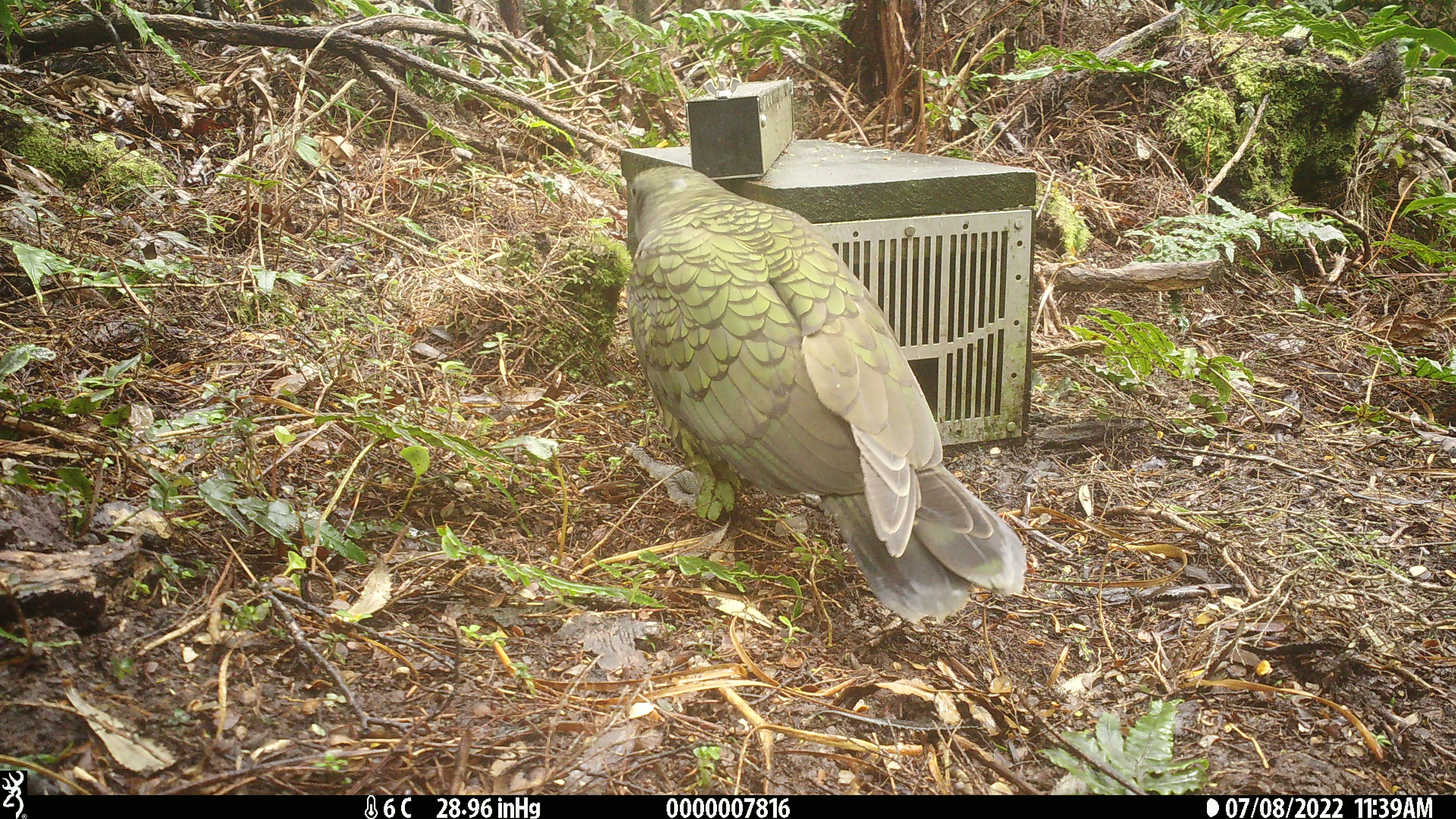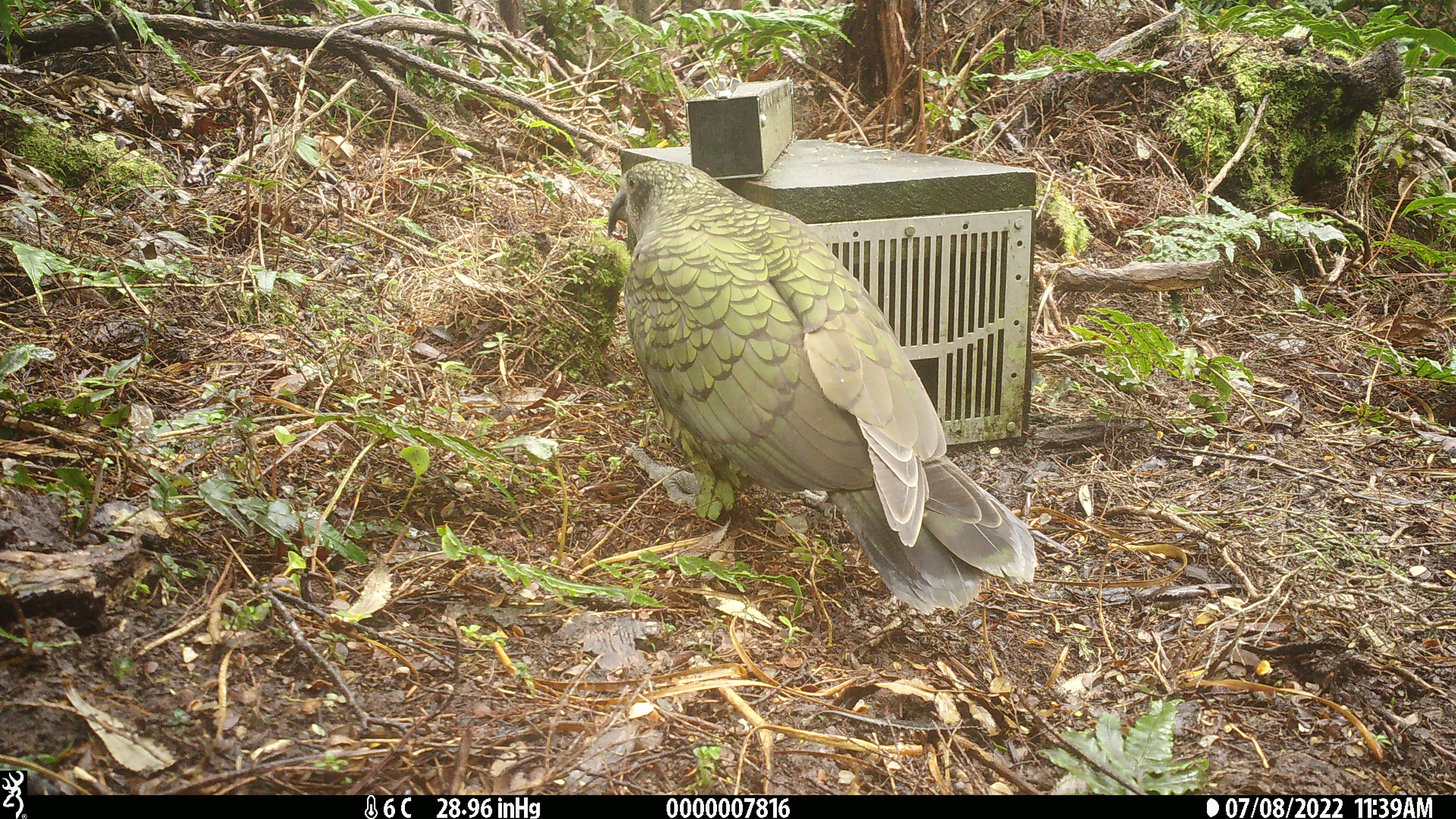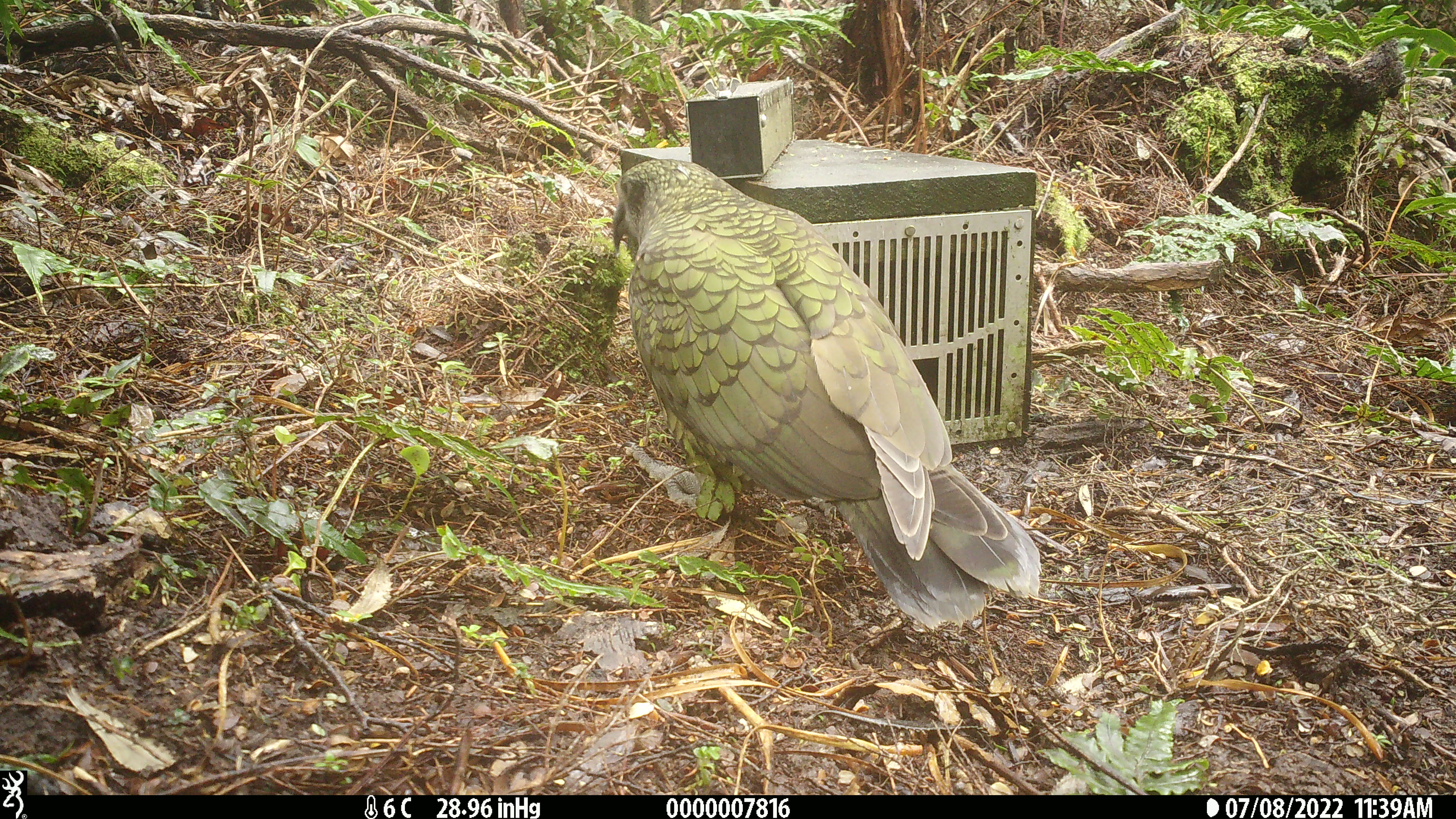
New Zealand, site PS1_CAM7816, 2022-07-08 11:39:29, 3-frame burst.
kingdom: Animalia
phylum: Chordata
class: Aves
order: Psittaciformes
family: Strigopidae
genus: Nestor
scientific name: Nestor notabilis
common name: kea